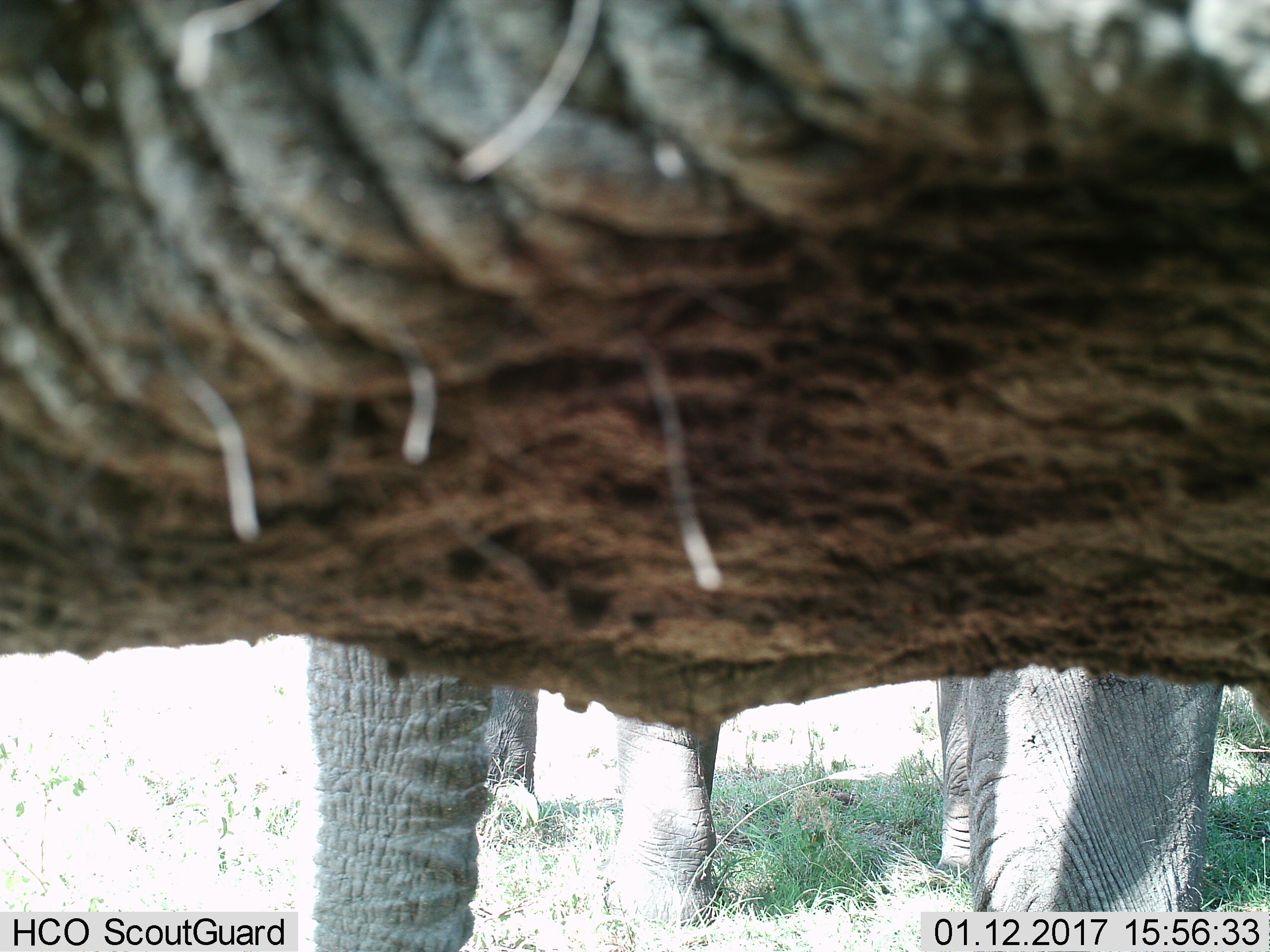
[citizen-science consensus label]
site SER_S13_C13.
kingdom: Animalia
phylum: Chordata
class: Mammalia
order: Proboscidea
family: Elephantidae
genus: Loxodonta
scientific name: Loxodonta africana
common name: african bush elephant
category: elephant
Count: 2.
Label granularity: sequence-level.